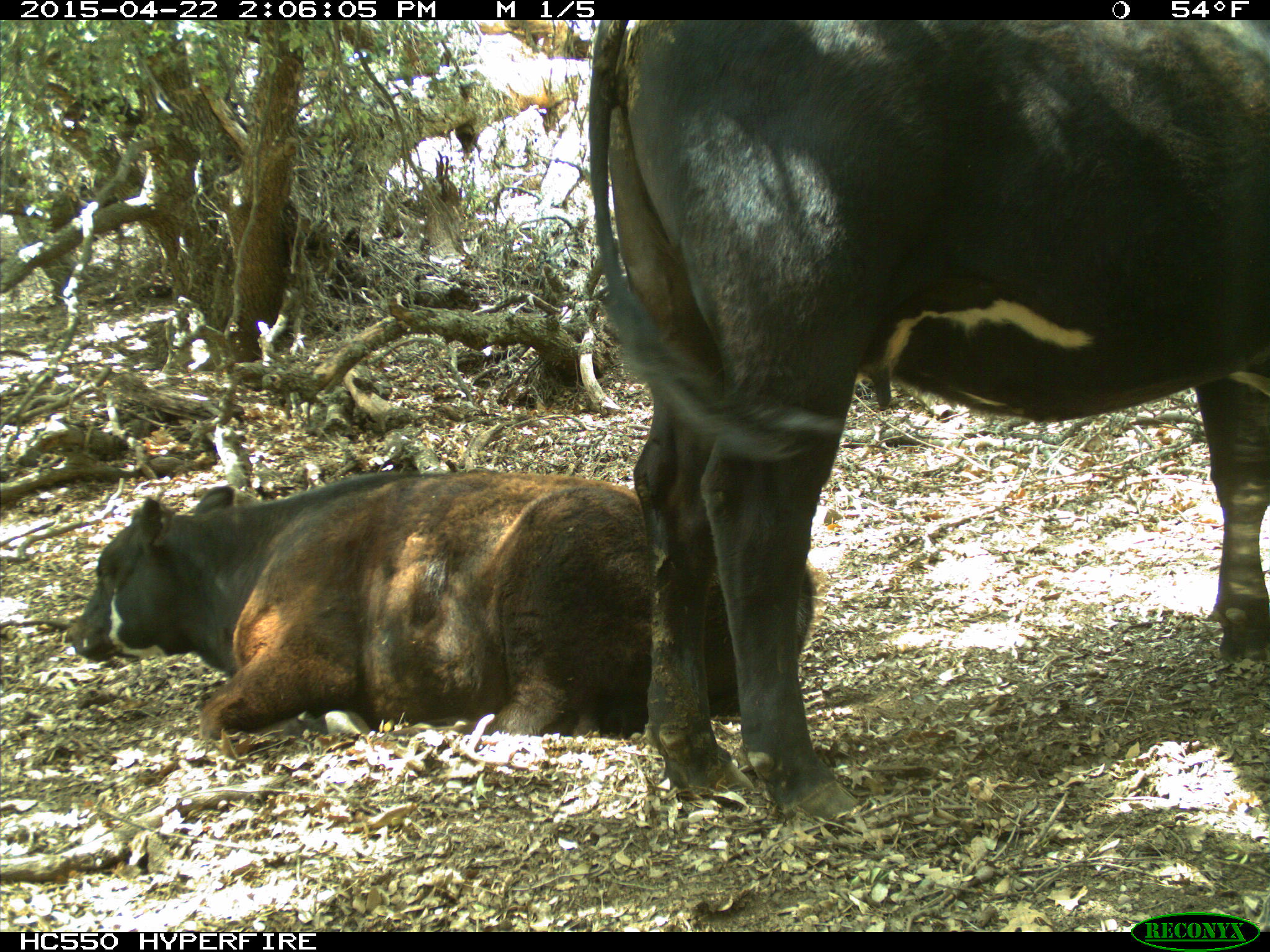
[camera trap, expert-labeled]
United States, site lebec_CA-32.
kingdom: Animalia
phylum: Chordata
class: Mammalia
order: Artiodactyla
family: Bovidae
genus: Bos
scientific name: Bos taurus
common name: domestic cow